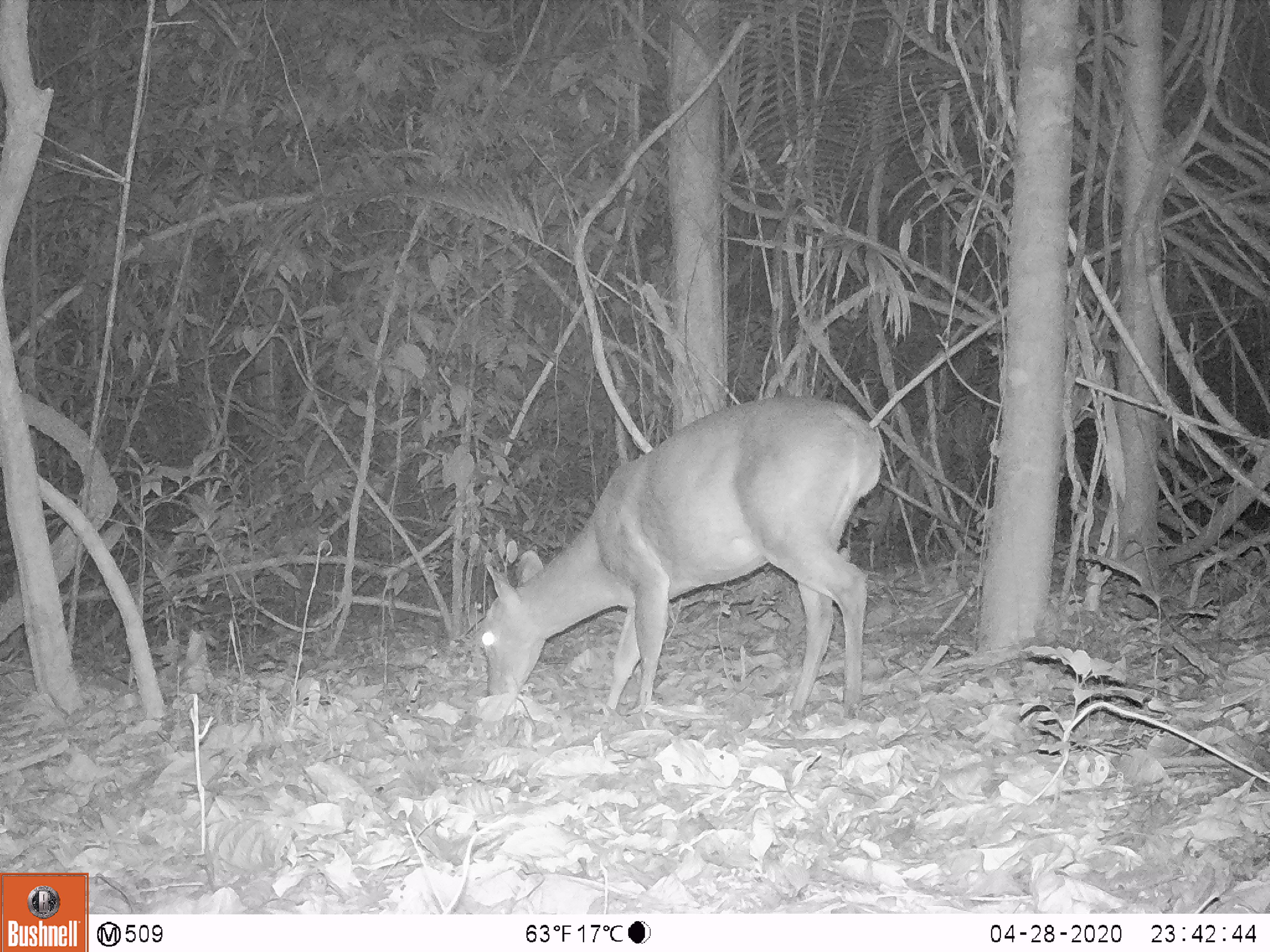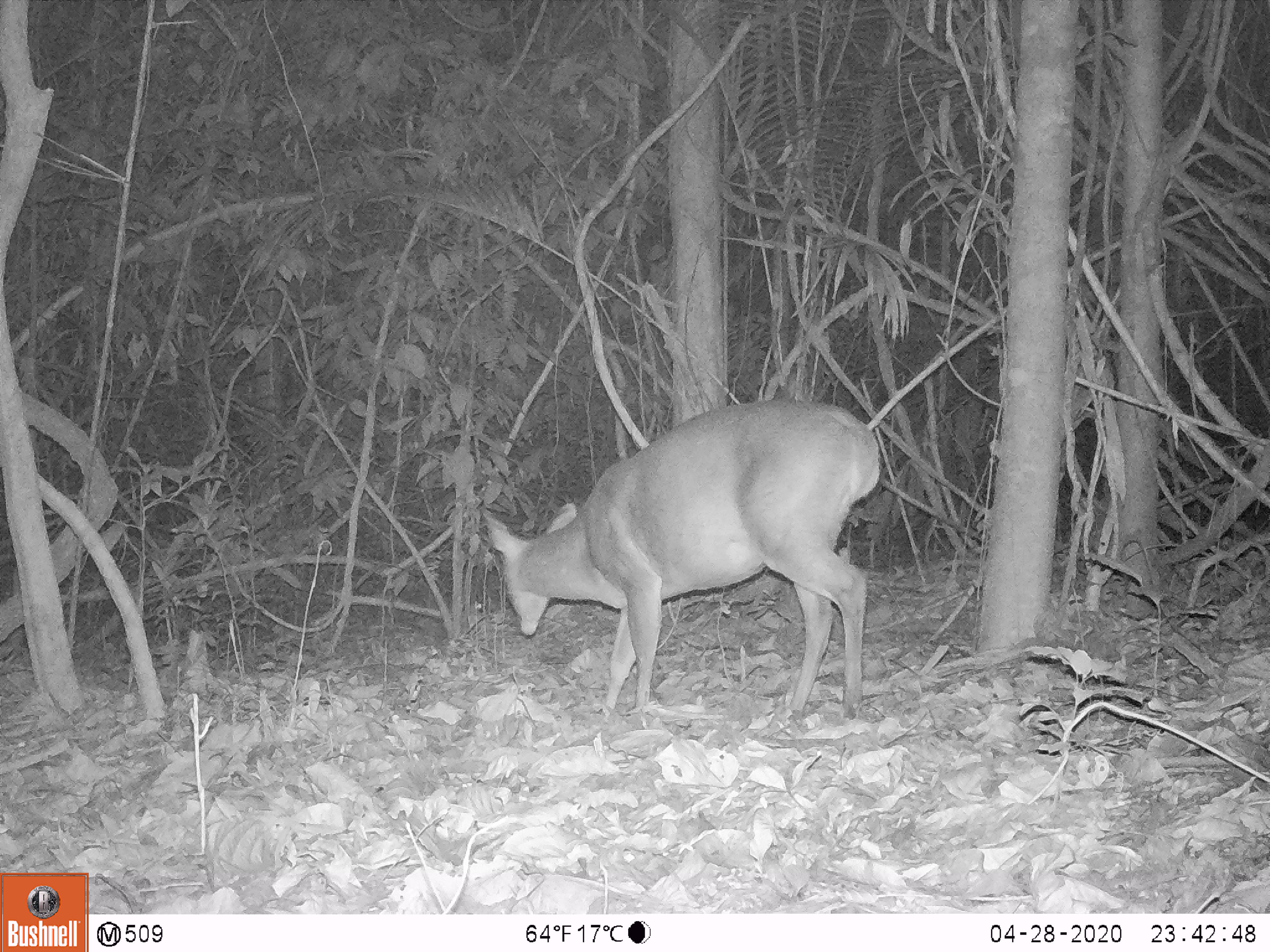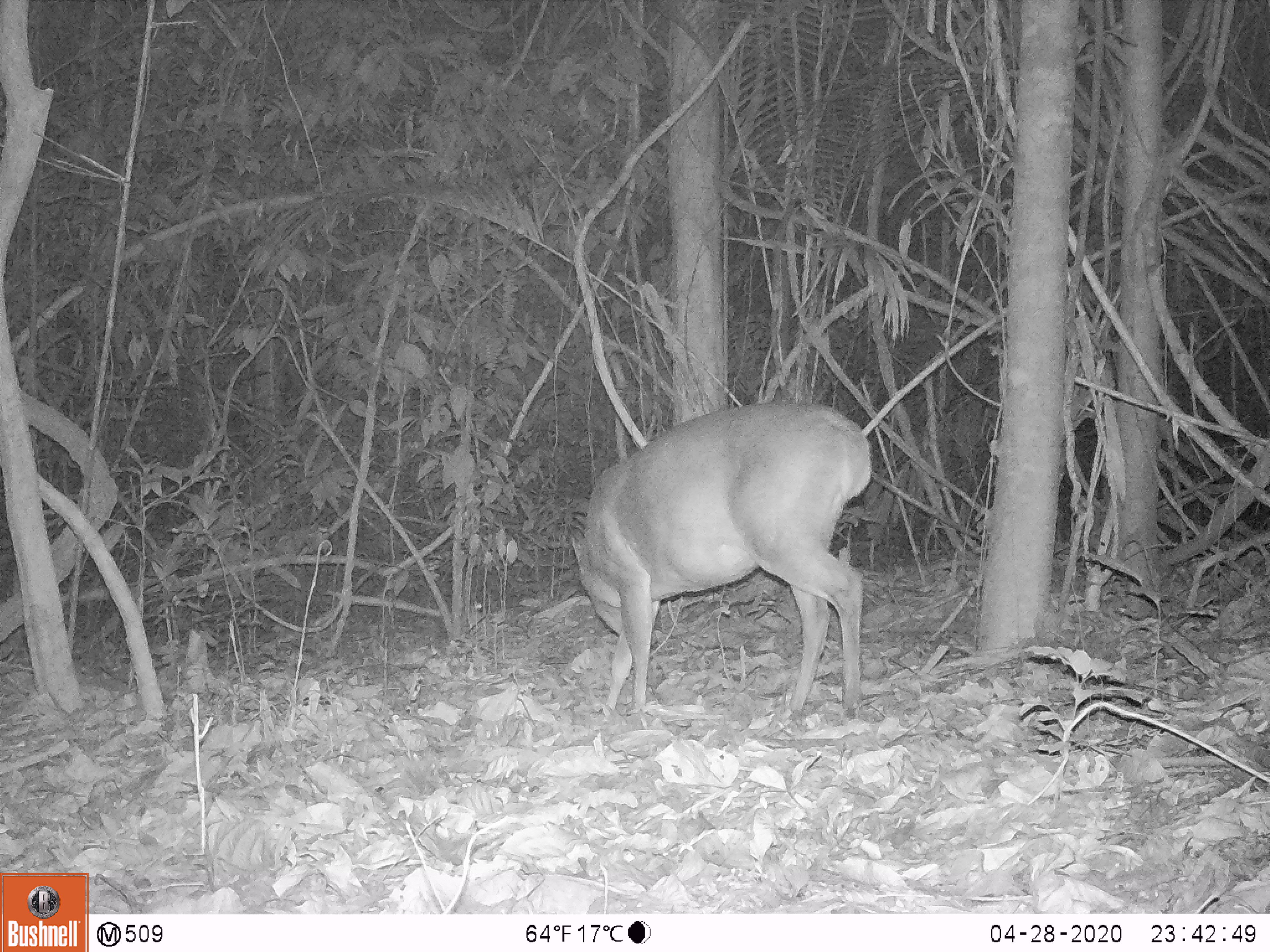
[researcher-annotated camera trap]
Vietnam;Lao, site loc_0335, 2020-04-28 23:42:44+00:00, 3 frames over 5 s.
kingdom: Animalia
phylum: Chordata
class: Mammalia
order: Artiodactyla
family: Cervidae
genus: Muntiacus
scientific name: Muntiacus vuquangensis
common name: large-antlered muntjac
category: large antlered muntjac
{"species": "large antlered muntjac (large-antlered muntjac) (Muntiacus vuquangensis)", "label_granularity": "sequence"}